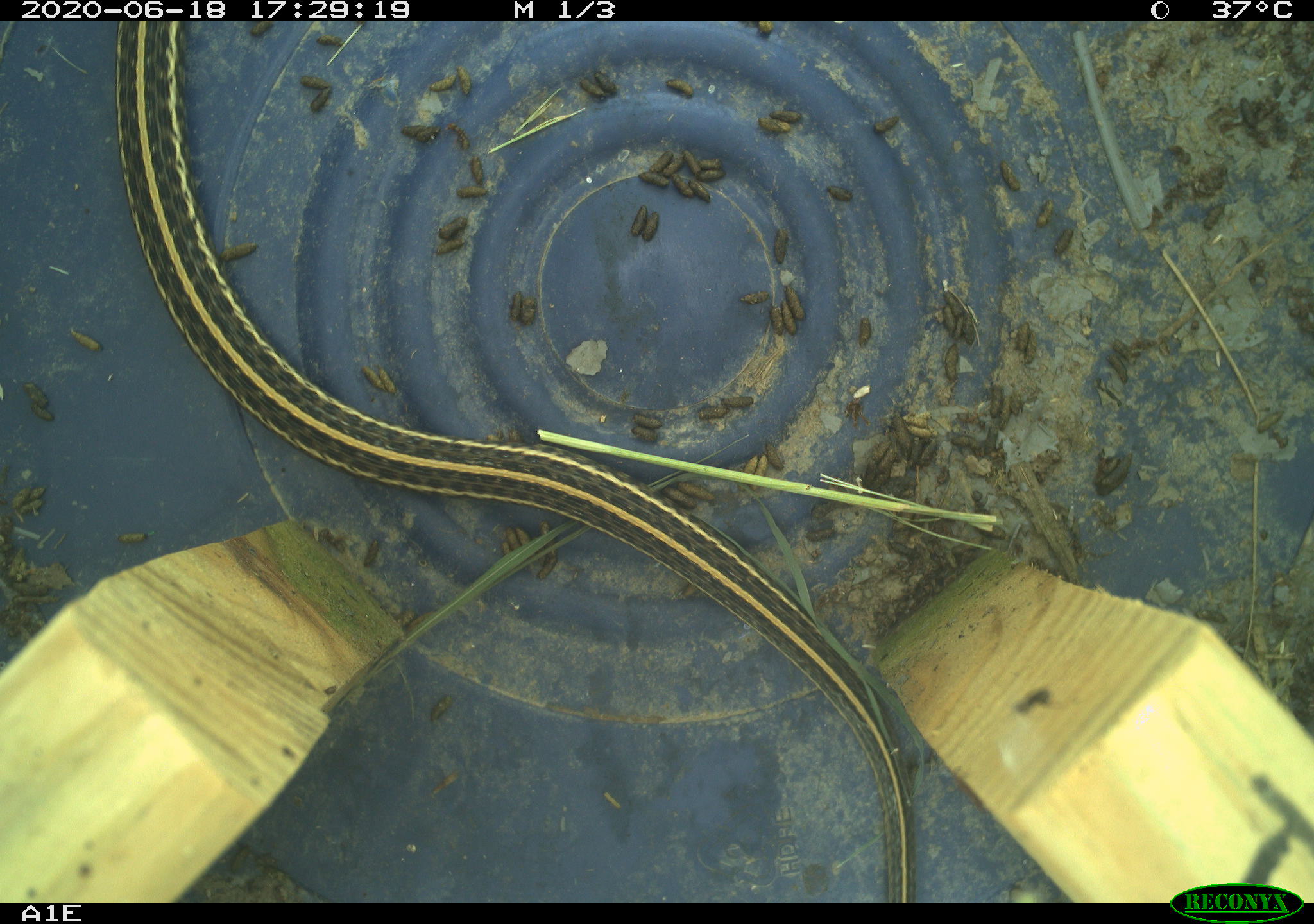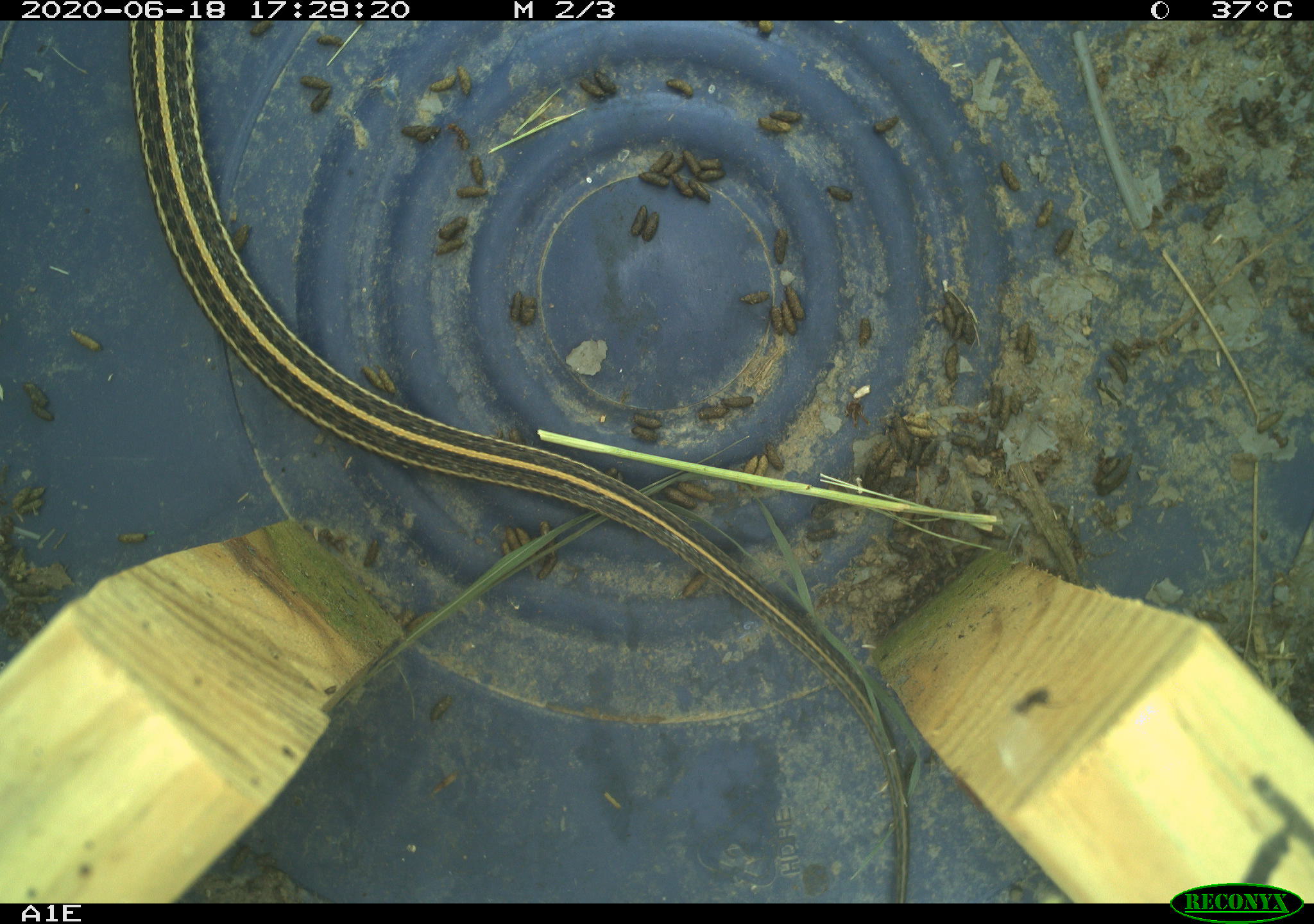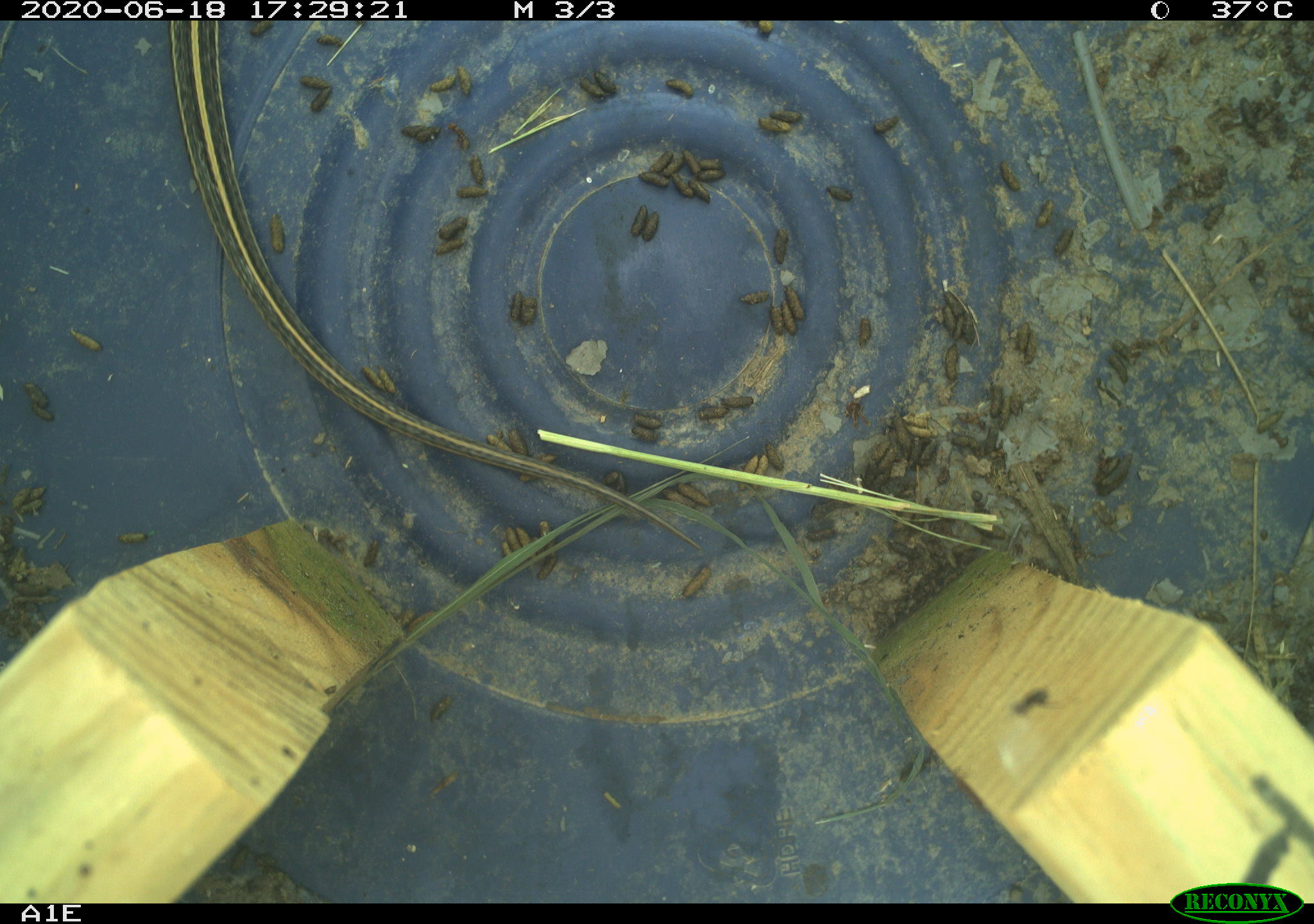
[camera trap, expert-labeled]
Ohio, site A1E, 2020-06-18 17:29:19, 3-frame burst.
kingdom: Animalia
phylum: Chordata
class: Reptilia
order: Squamata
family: Colubridae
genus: Thamnophis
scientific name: Thamnophis sirtalis sirtalis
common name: eastern gartersnake